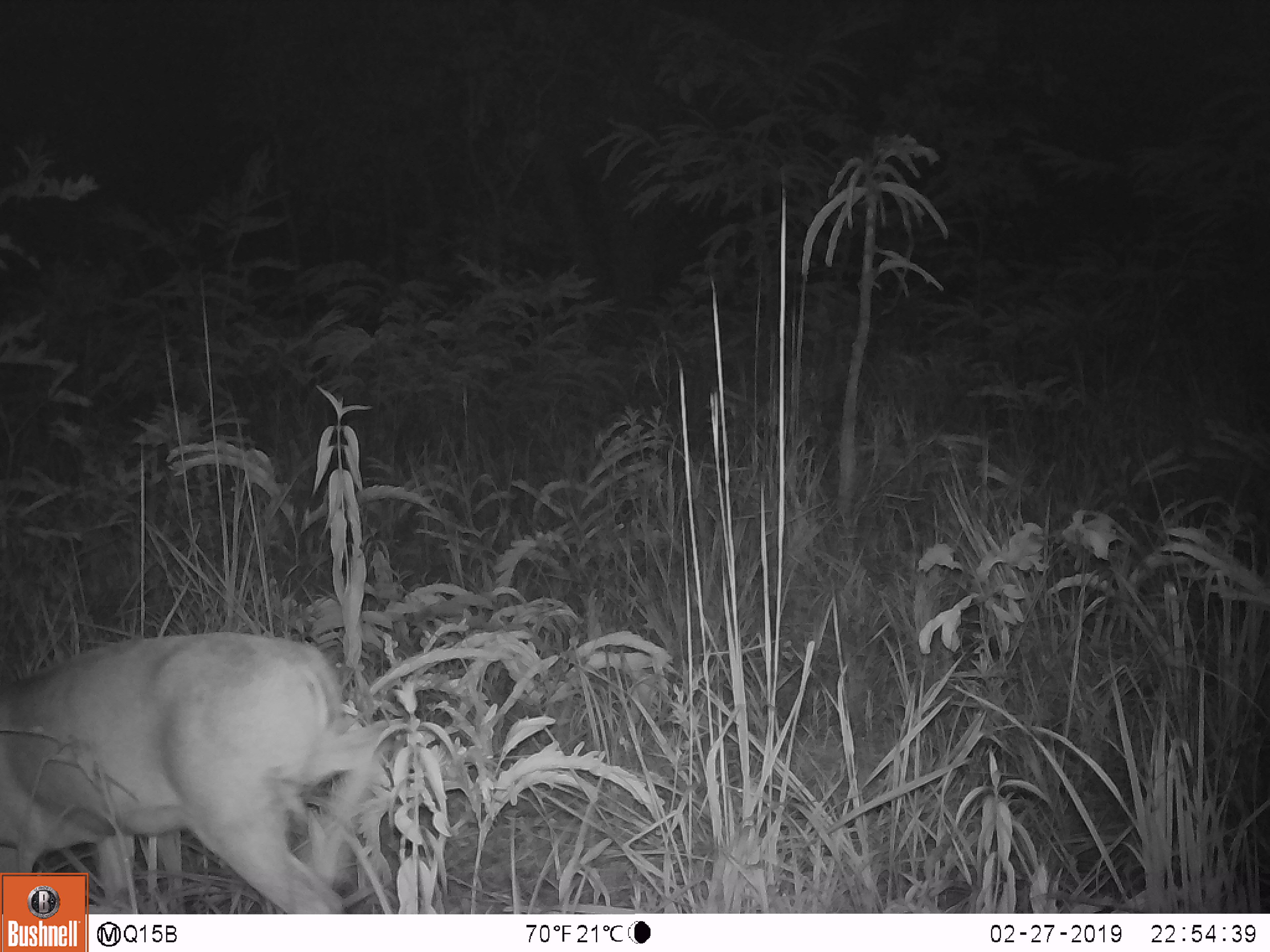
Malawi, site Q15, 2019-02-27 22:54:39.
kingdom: Animalia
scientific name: Animalia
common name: other animal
Other animal (Animalia), count 1.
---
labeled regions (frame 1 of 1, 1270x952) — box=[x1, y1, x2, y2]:
other animal: box=[2, 628, 389, 868]